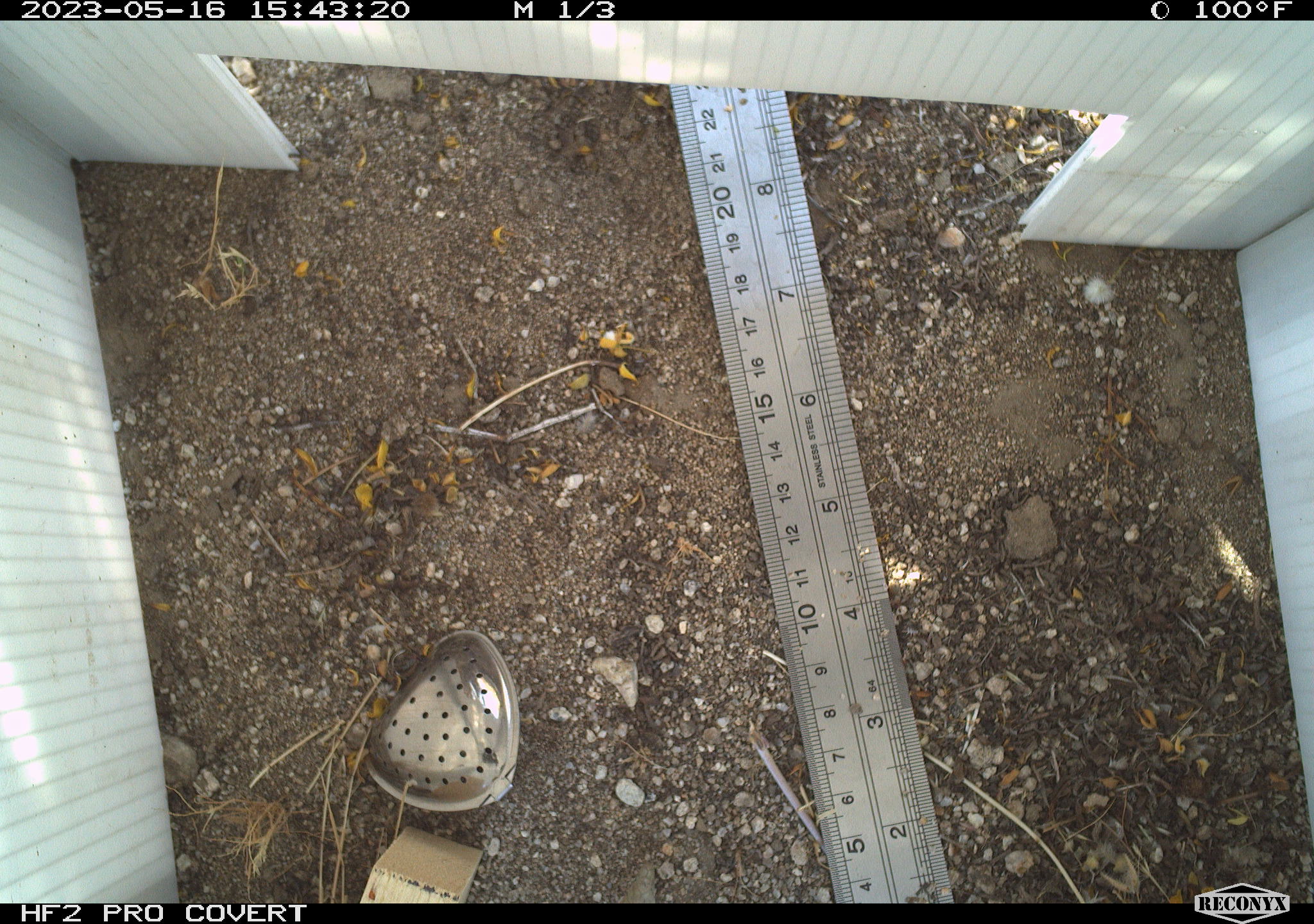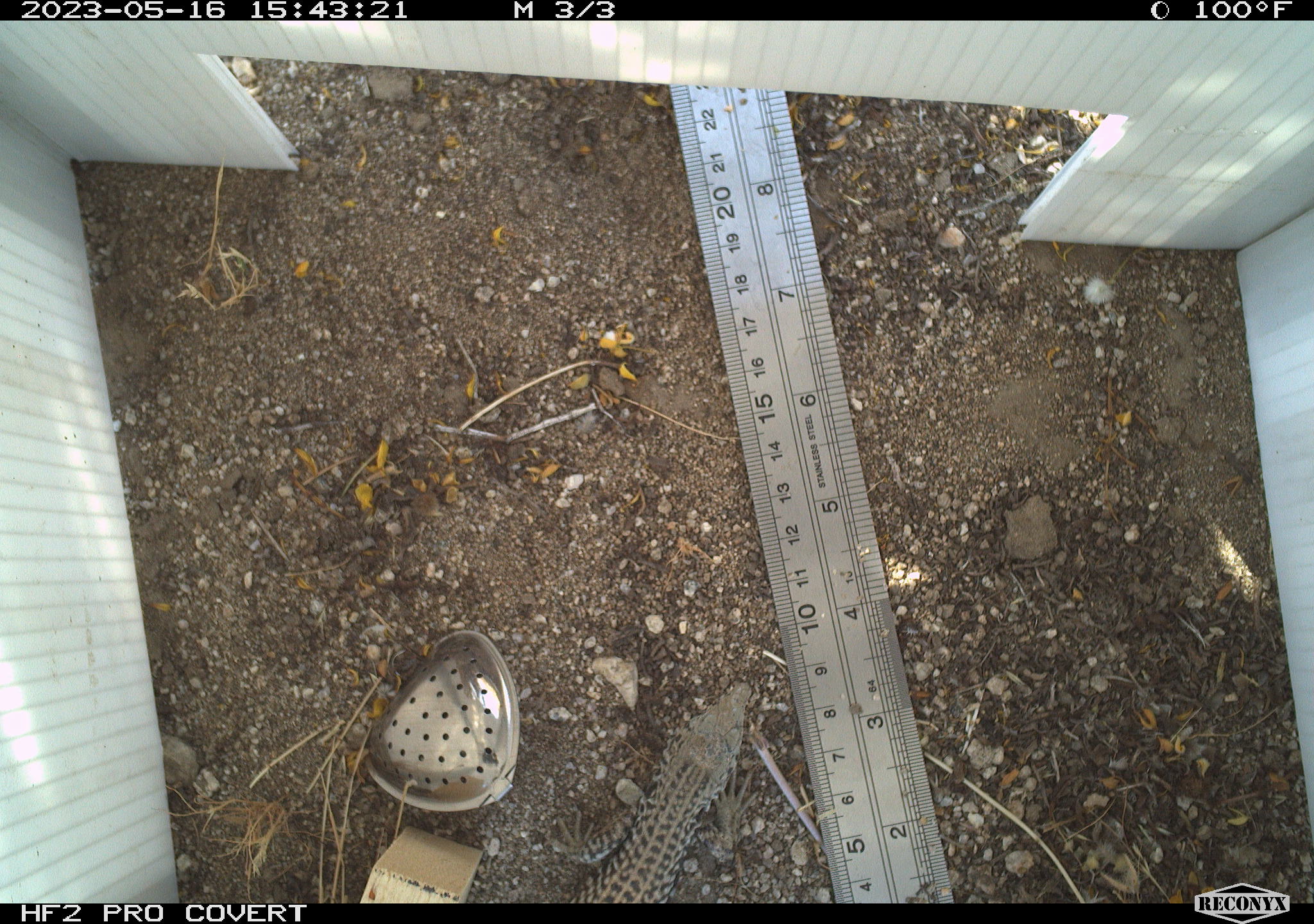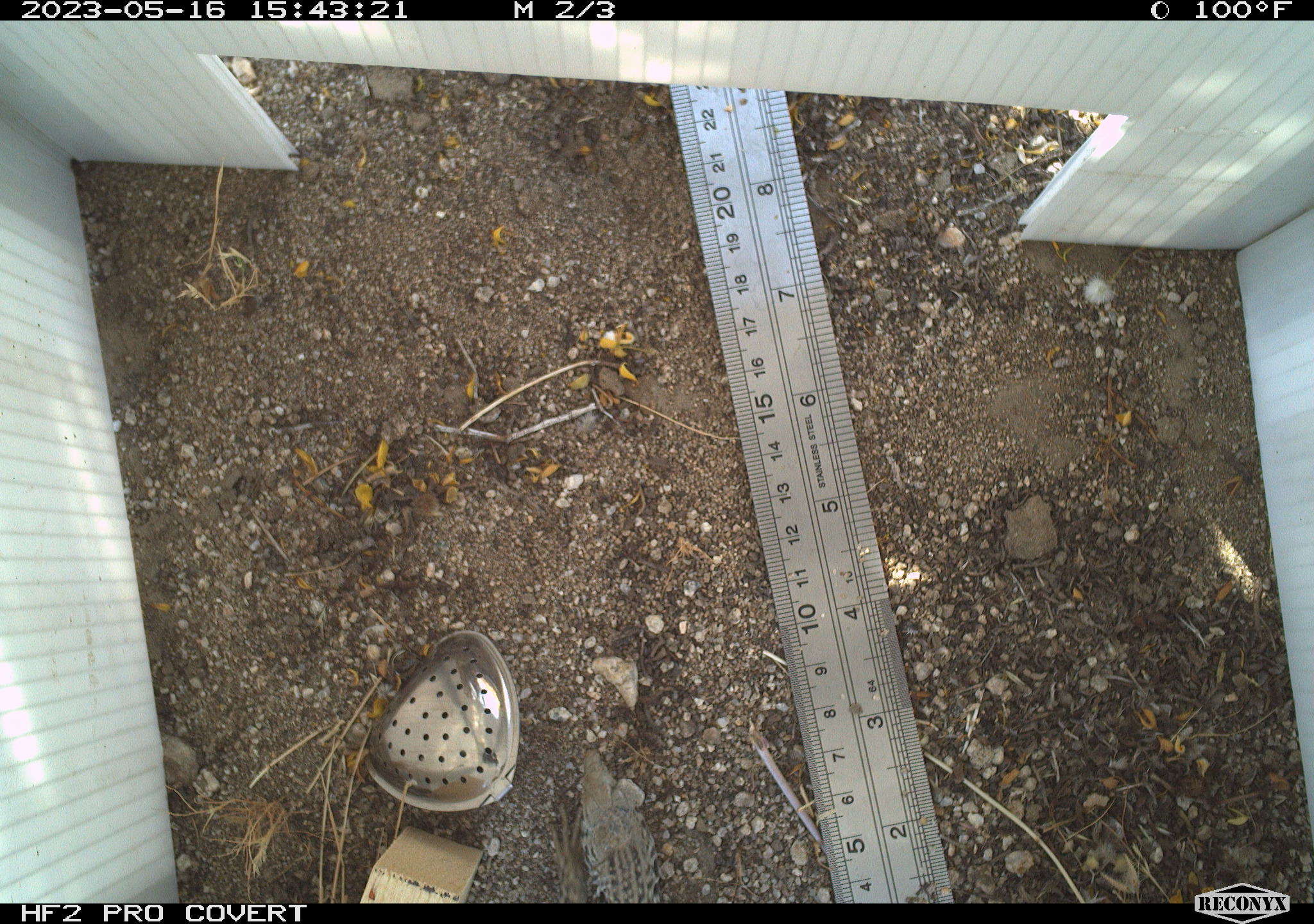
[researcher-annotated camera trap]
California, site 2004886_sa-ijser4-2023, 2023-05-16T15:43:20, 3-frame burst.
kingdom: Animalia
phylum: Chordata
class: Reptilia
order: Squamata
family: Teiidae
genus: Aspidoscelis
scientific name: Aspidoscelis tigris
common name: western whiptail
Western whiptail (Aspidoscelis tigris).